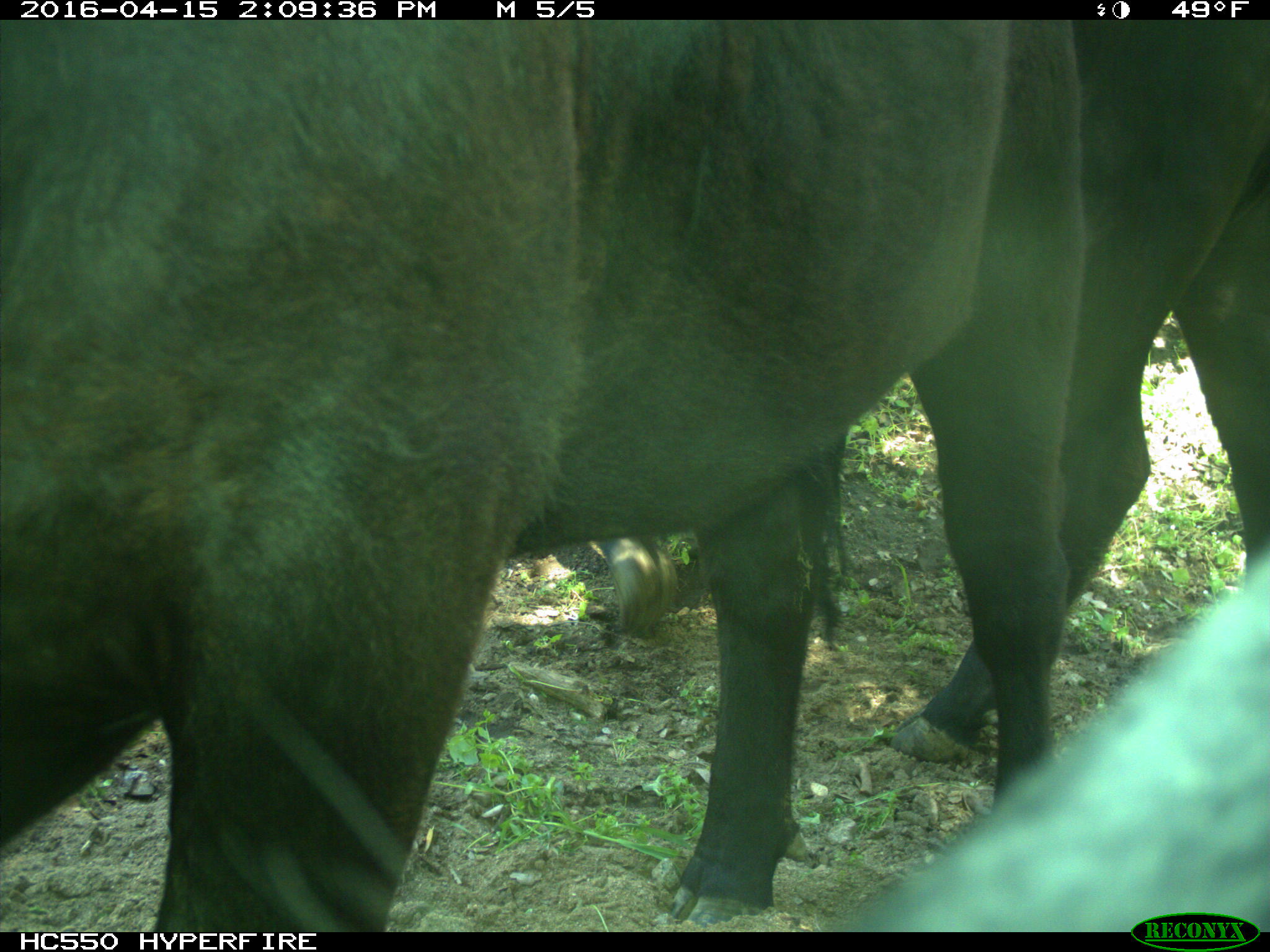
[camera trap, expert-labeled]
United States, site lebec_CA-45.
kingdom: Animalia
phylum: Chordata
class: Mammalia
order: Artiodactyla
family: Bovidae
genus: Bos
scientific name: Bos taurus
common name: domestic cow